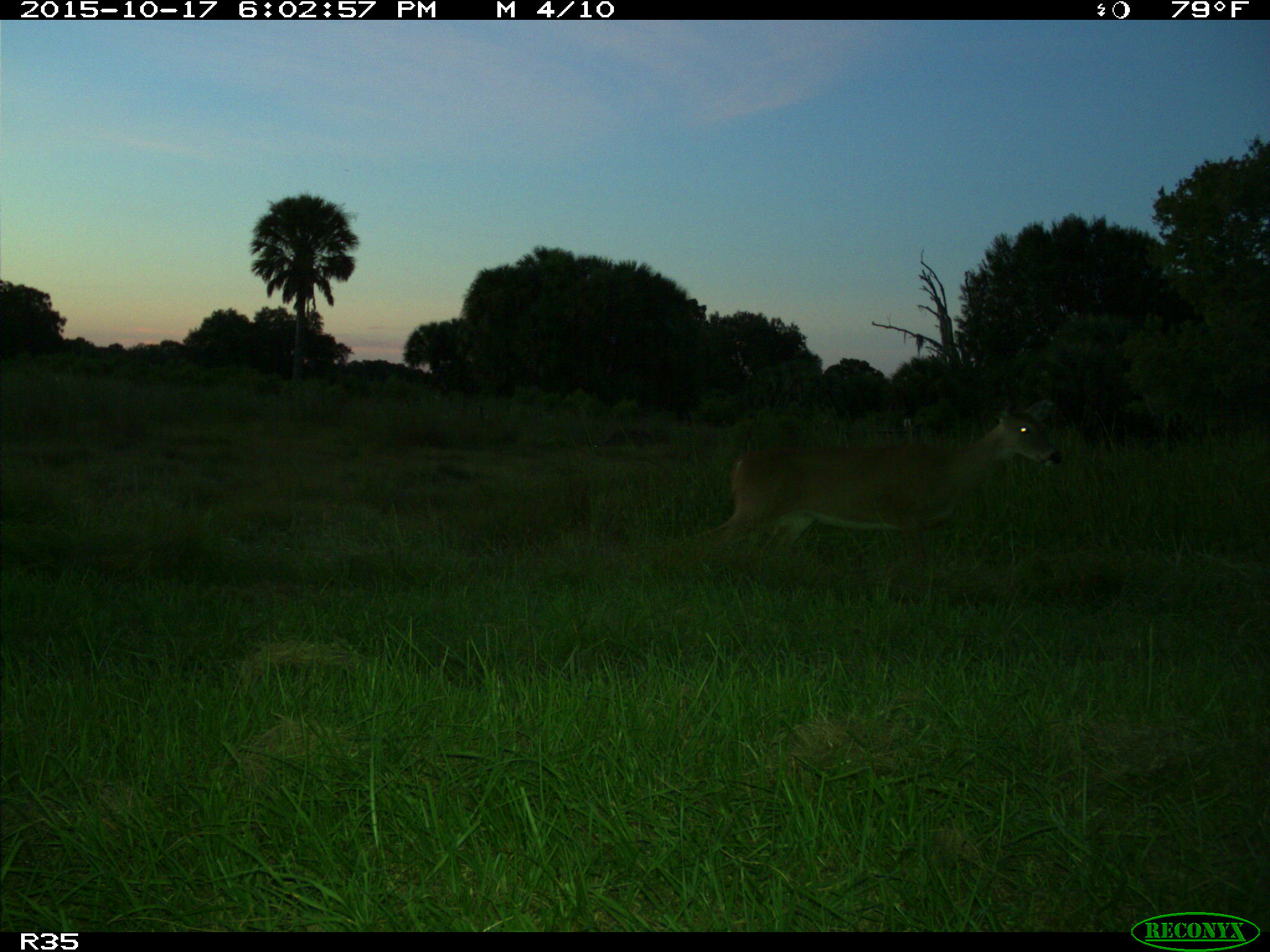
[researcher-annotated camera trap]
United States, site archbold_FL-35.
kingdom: Animalia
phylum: Chordata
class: Mammalia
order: Artiodactyla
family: Cervidae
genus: Odocoileus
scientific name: Odocoileus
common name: deer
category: unidentified deer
Unidentified deer (deer) (Odocoileus).